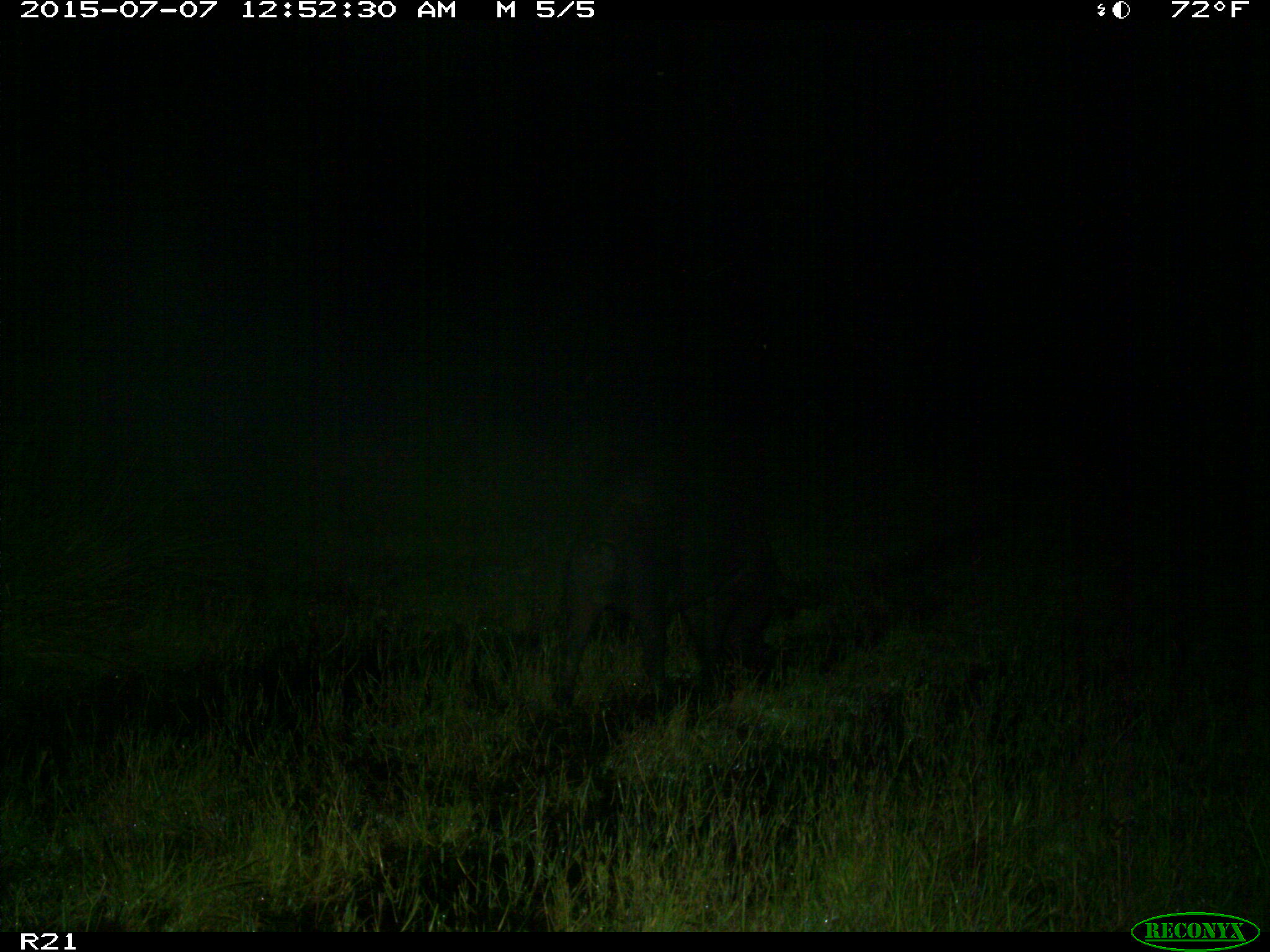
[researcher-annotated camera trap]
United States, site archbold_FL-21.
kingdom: Animalia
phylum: Chordata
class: Mammalia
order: Artiodactyla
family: Suidae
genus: Sus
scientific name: Sus scrofa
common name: wild boar